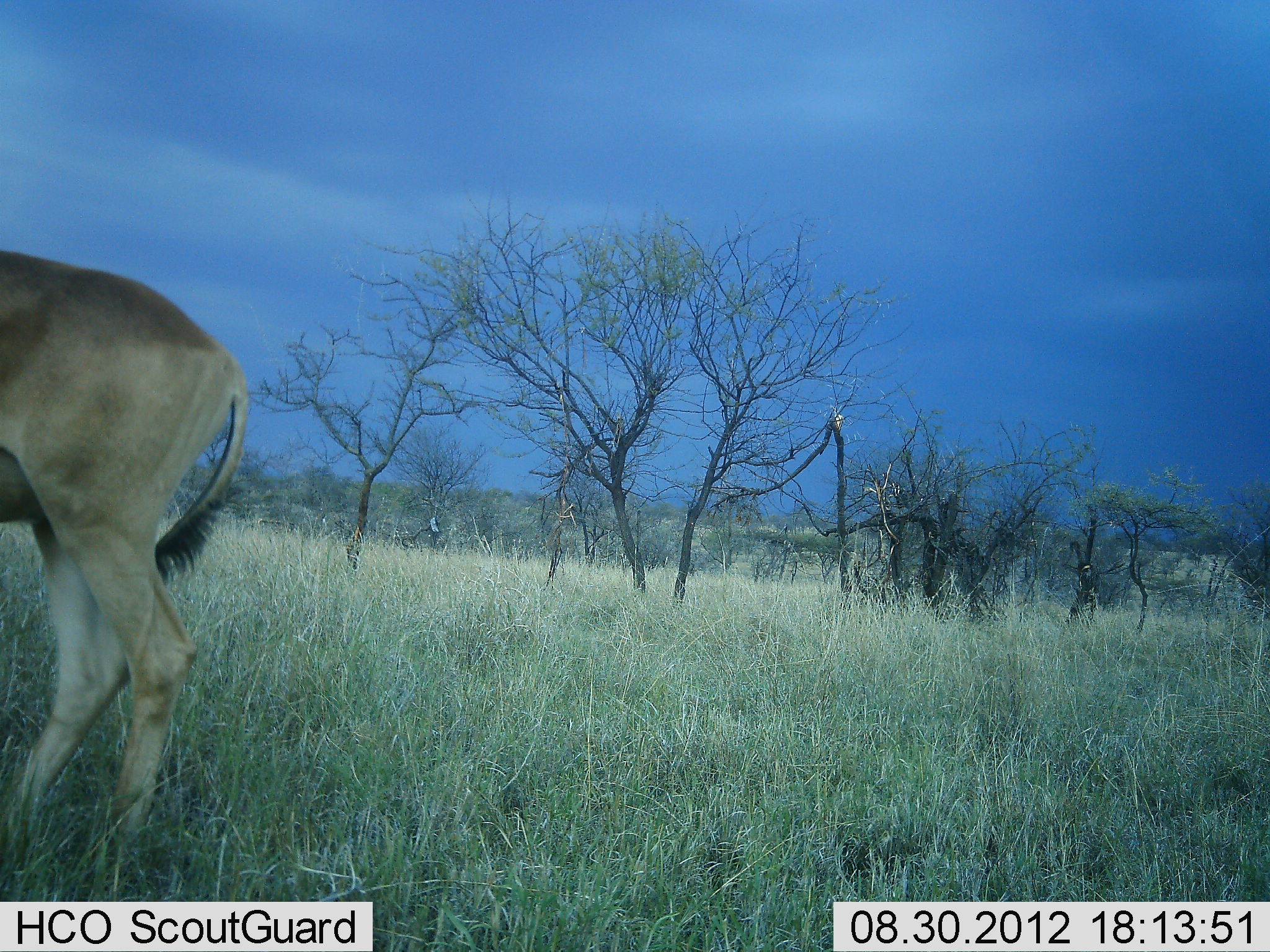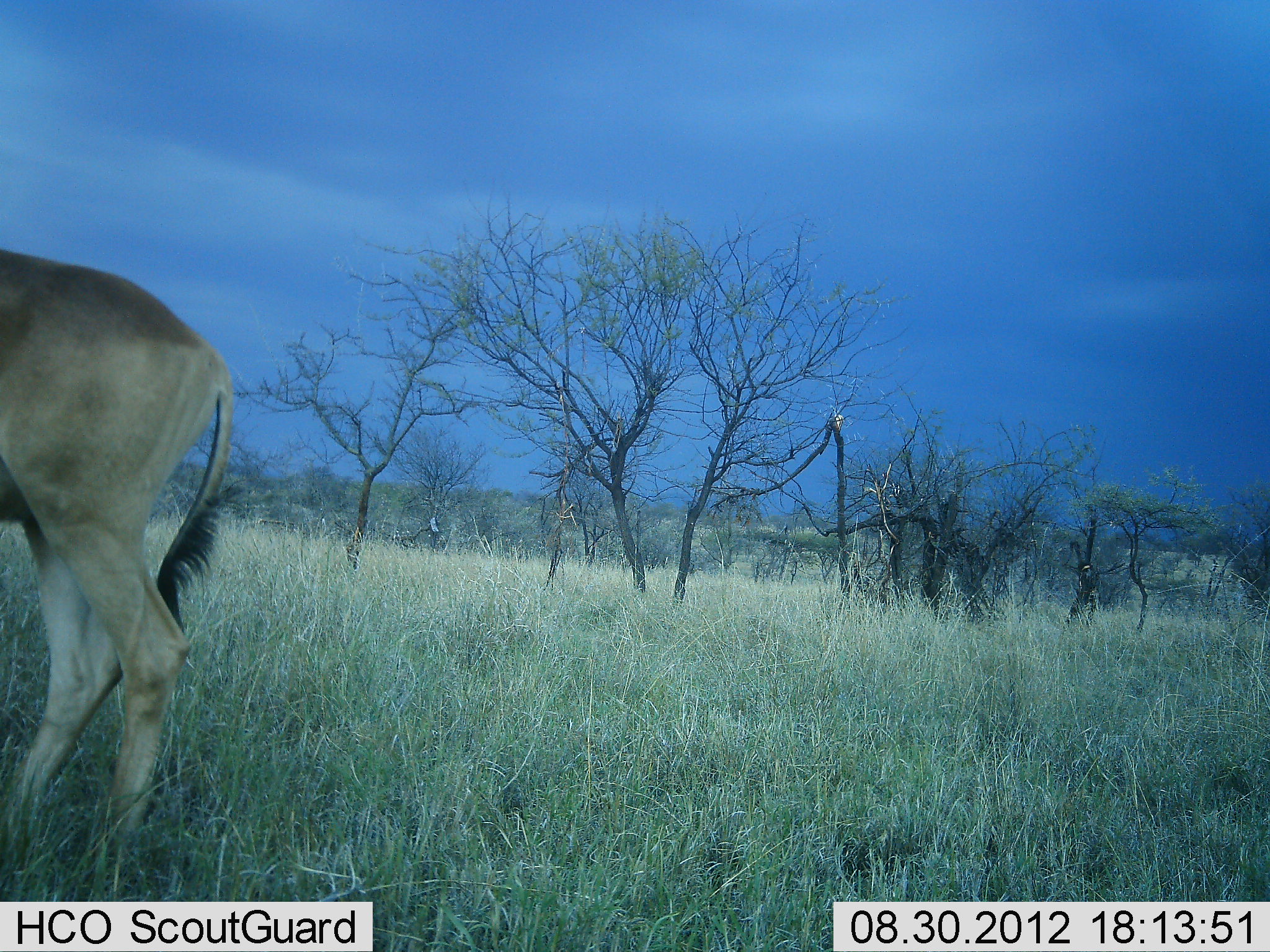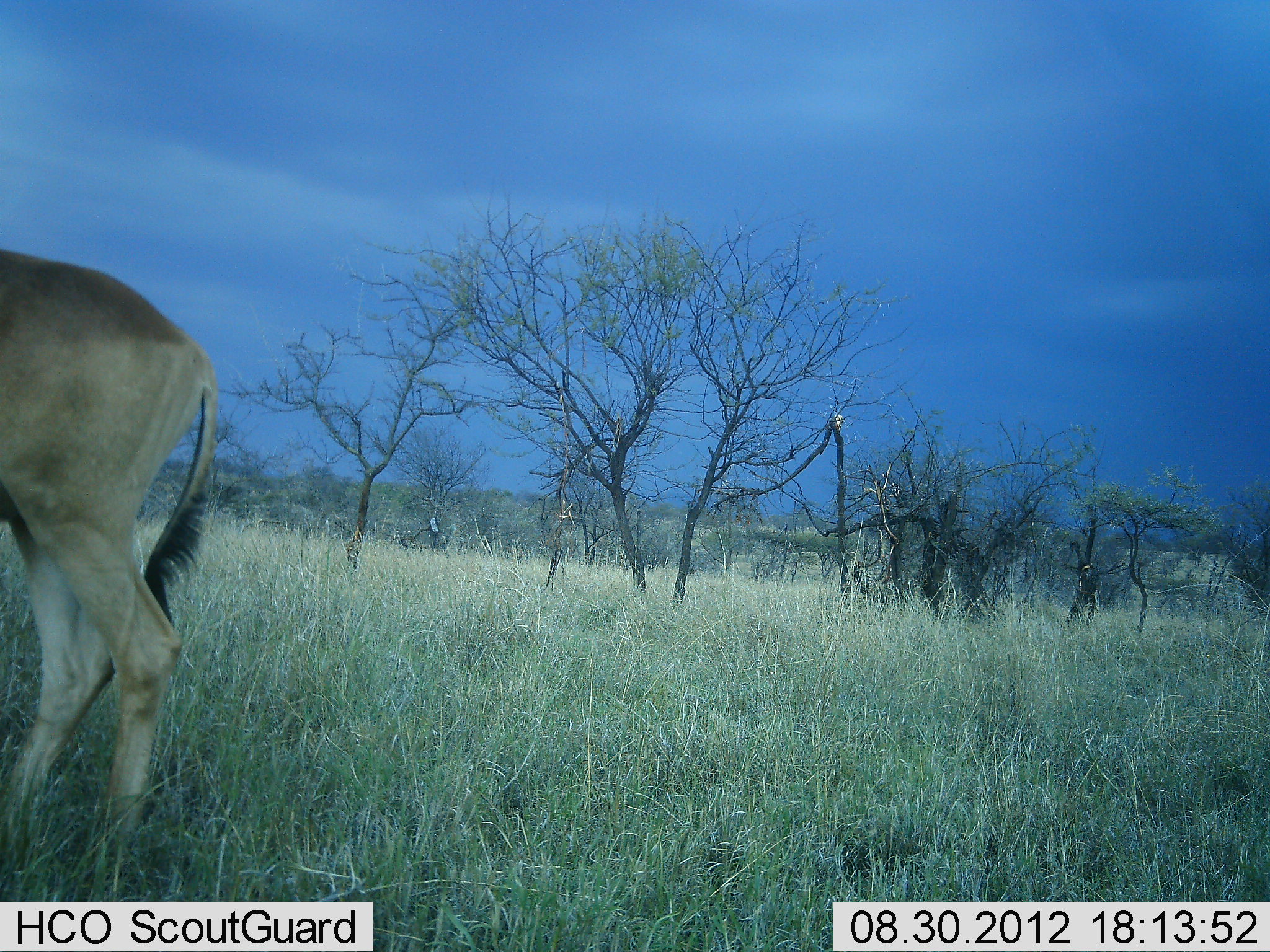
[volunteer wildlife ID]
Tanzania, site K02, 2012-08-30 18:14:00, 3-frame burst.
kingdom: Animalia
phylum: Chordata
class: Mammalia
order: Artiodactyla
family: Bovidae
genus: Alcelaphus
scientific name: Alcelaphus buselaphus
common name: hartebeest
Hartebeest (Alcelaphus buselaphus), count 1. Behavior (volunteer vote fractions): standing 90%, resting 0%, moving 10%, interacting 0%. Young present (vote fraction): 0%. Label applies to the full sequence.